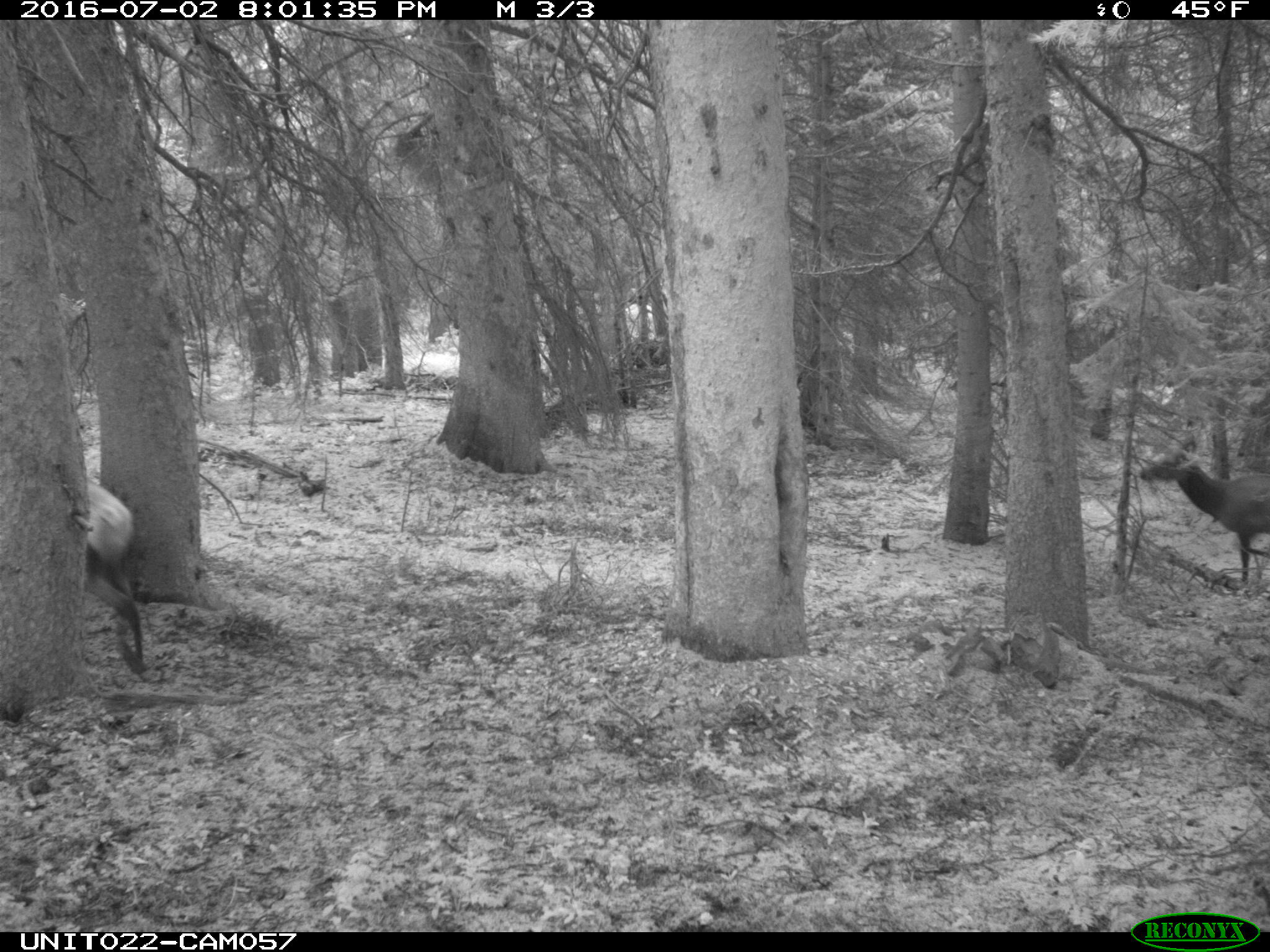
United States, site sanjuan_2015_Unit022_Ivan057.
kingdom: Animalia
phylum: Chordata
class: Mammalia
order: Artiodactyla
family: Cervidae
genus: Cervus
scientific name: Cervus elaphus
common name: red deer